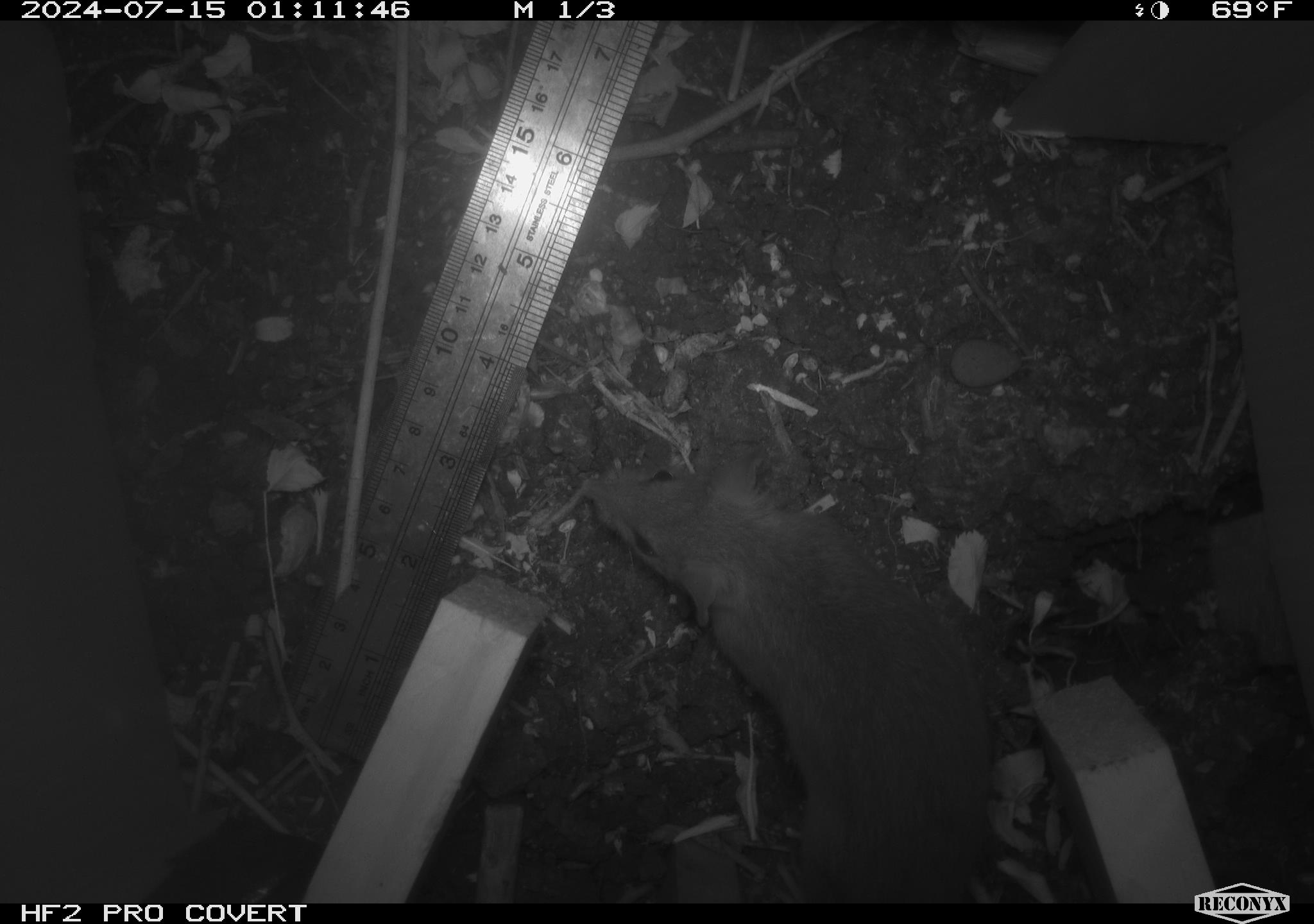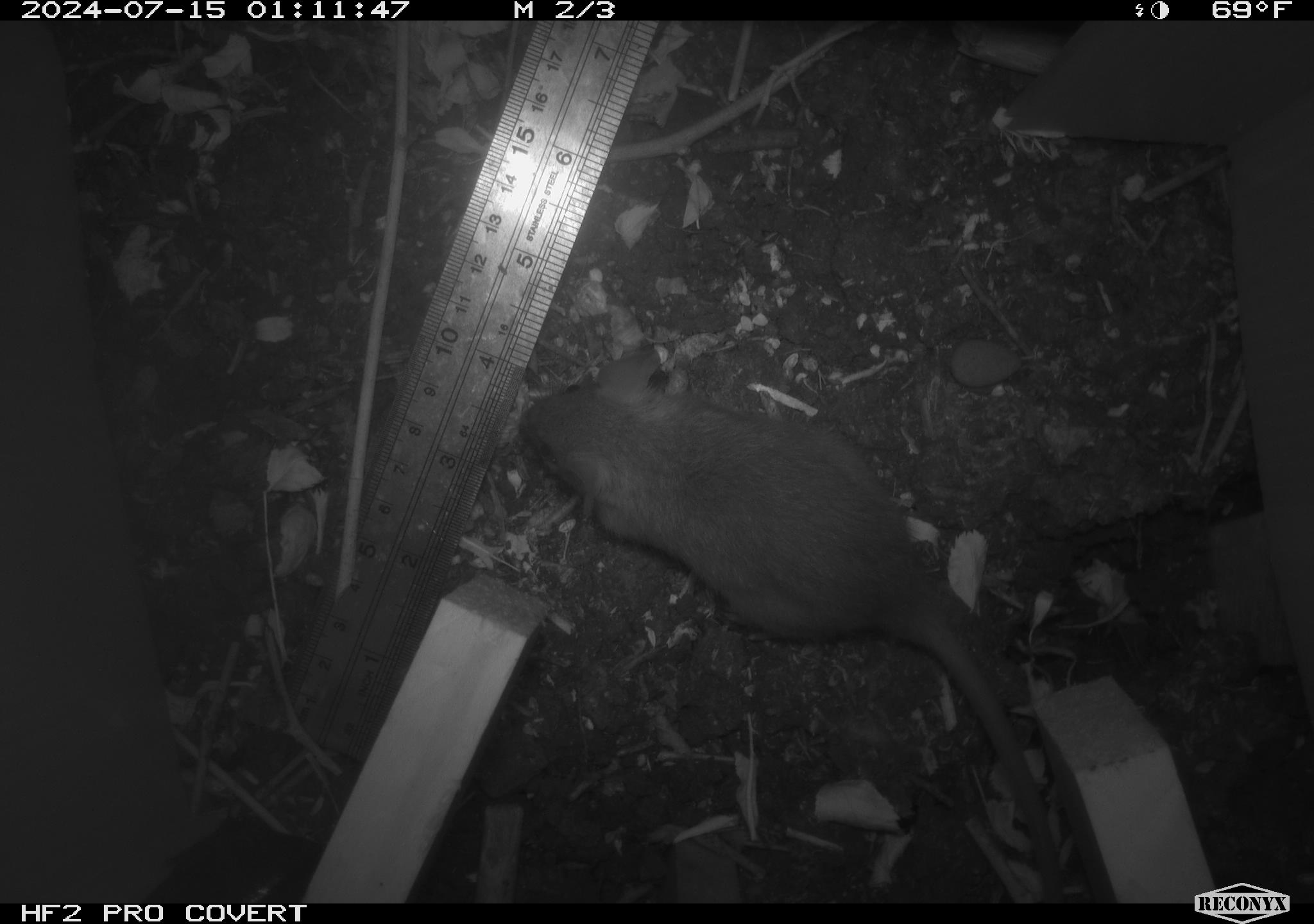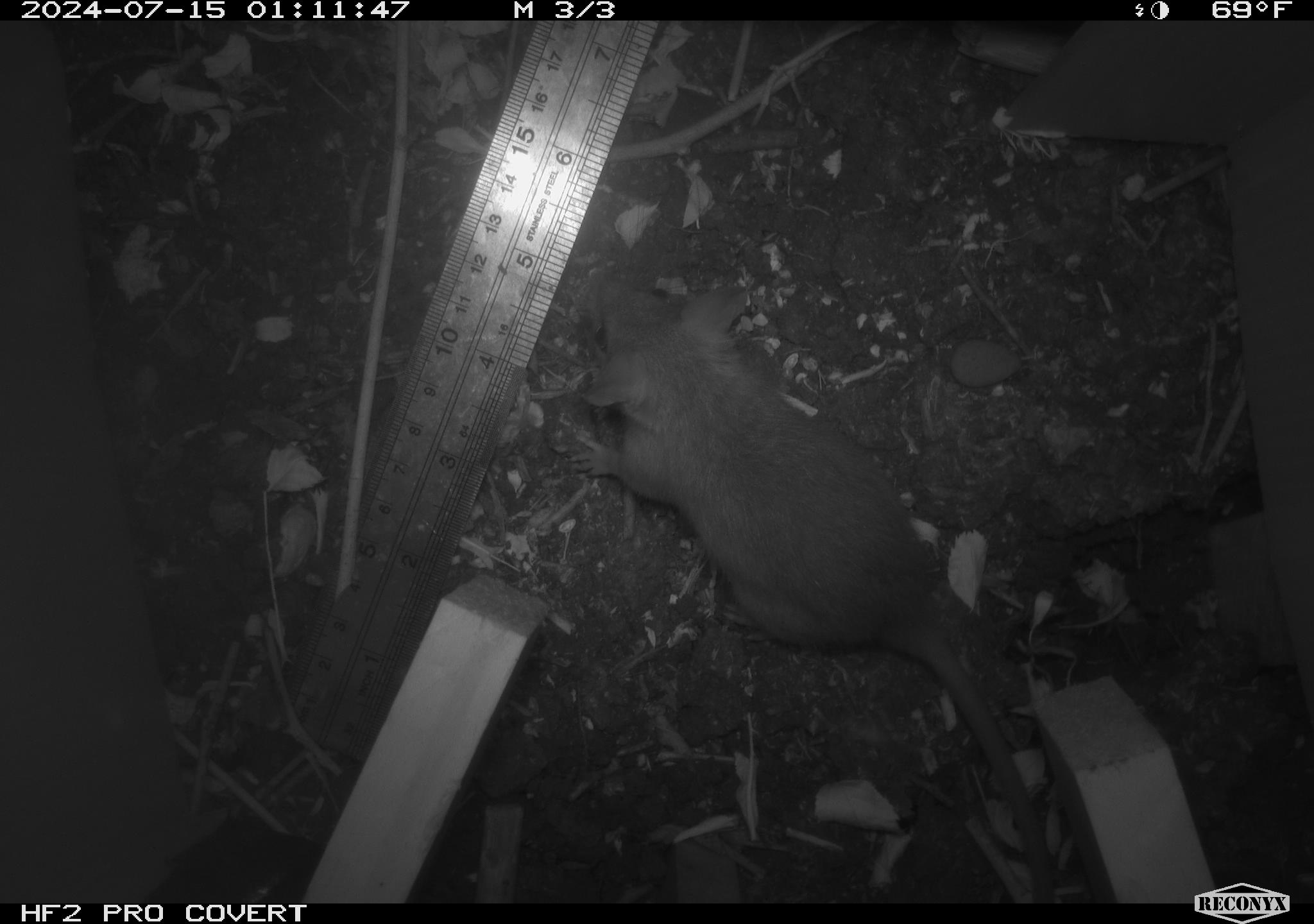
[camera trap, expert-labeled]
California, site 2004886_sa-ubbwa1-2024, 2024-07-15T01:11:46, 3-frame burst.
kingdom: Animalia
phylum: Chordata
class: Mammalia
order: Rodentia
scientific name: Rodentia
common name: mouse species